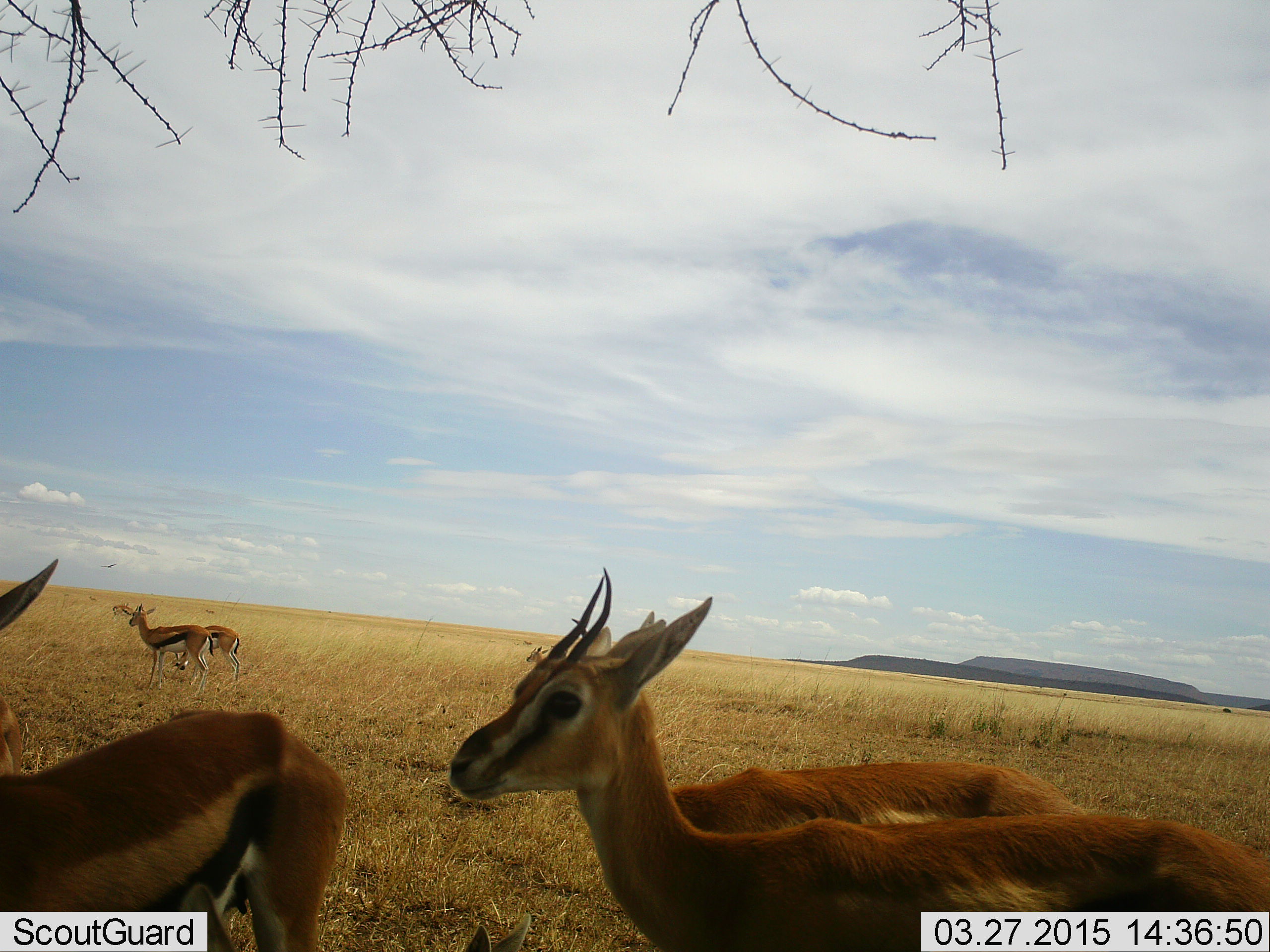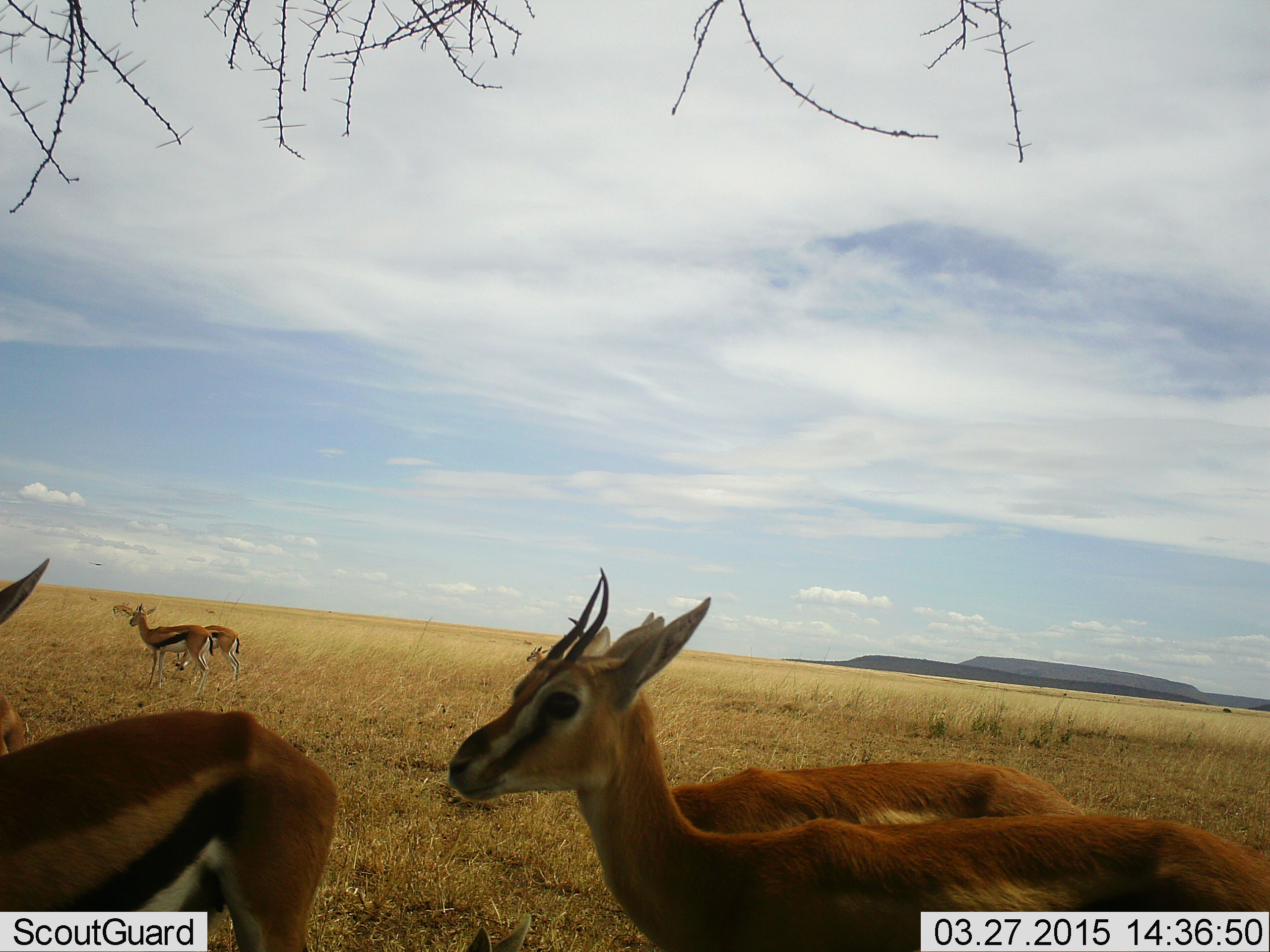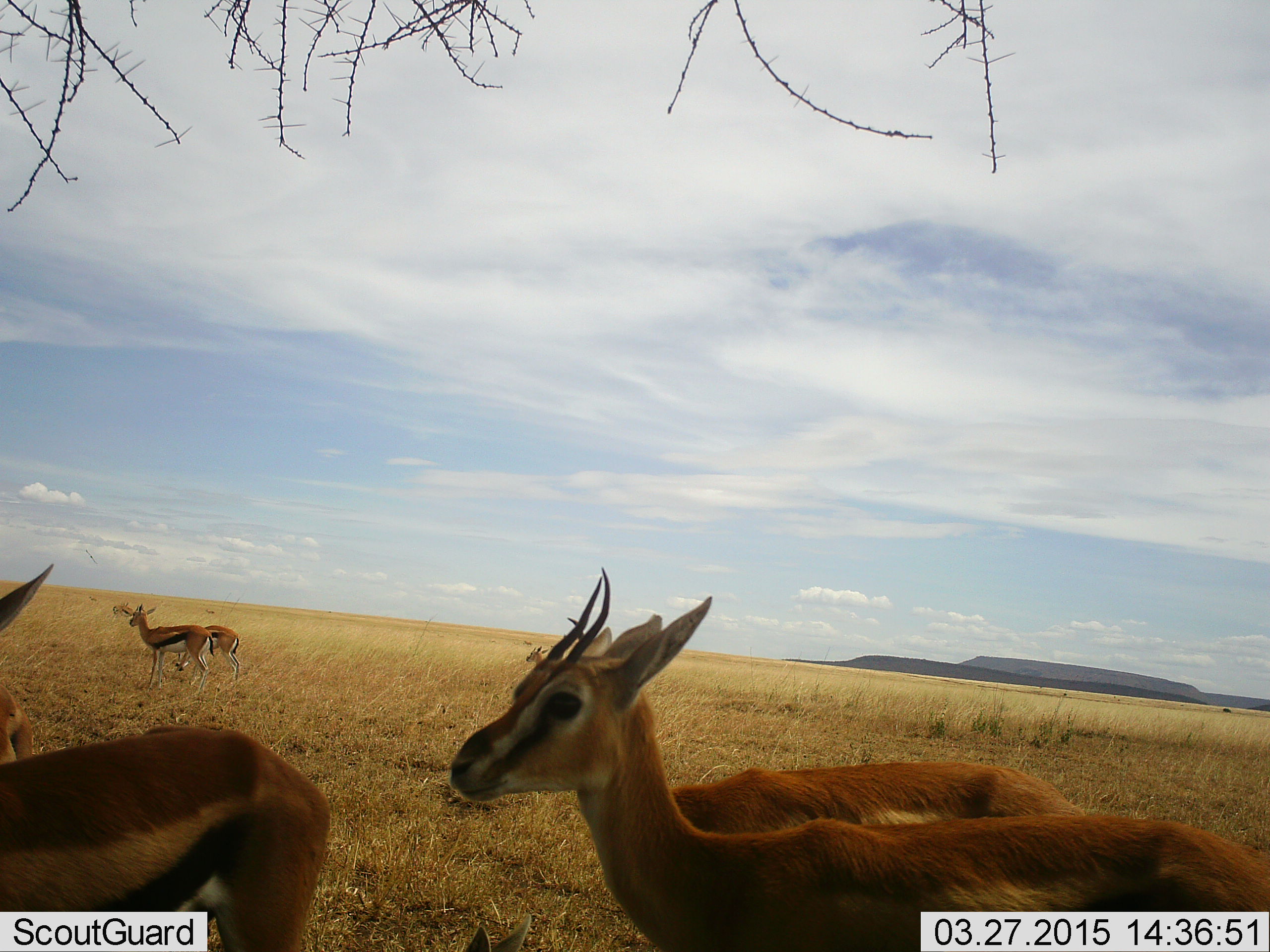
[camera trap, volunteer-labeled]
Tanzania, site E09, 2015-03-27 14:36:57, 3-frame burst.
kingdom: Animalia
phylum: Chordata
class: Mammalia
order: Artiodactyla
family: Bovidae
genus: Eudorcas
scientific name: Eudorcas thomsonii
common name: thomson's gazelle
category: gazellethomsons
Gazellethomsons (thomson's gazelle) (Eudorcas thomsonii), count 6. Behavior (volunteer vote fractions): standing 91%, resting 0%, moving 9%, interacting 0%. Young present (vote fraction): 9%. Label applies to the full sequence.